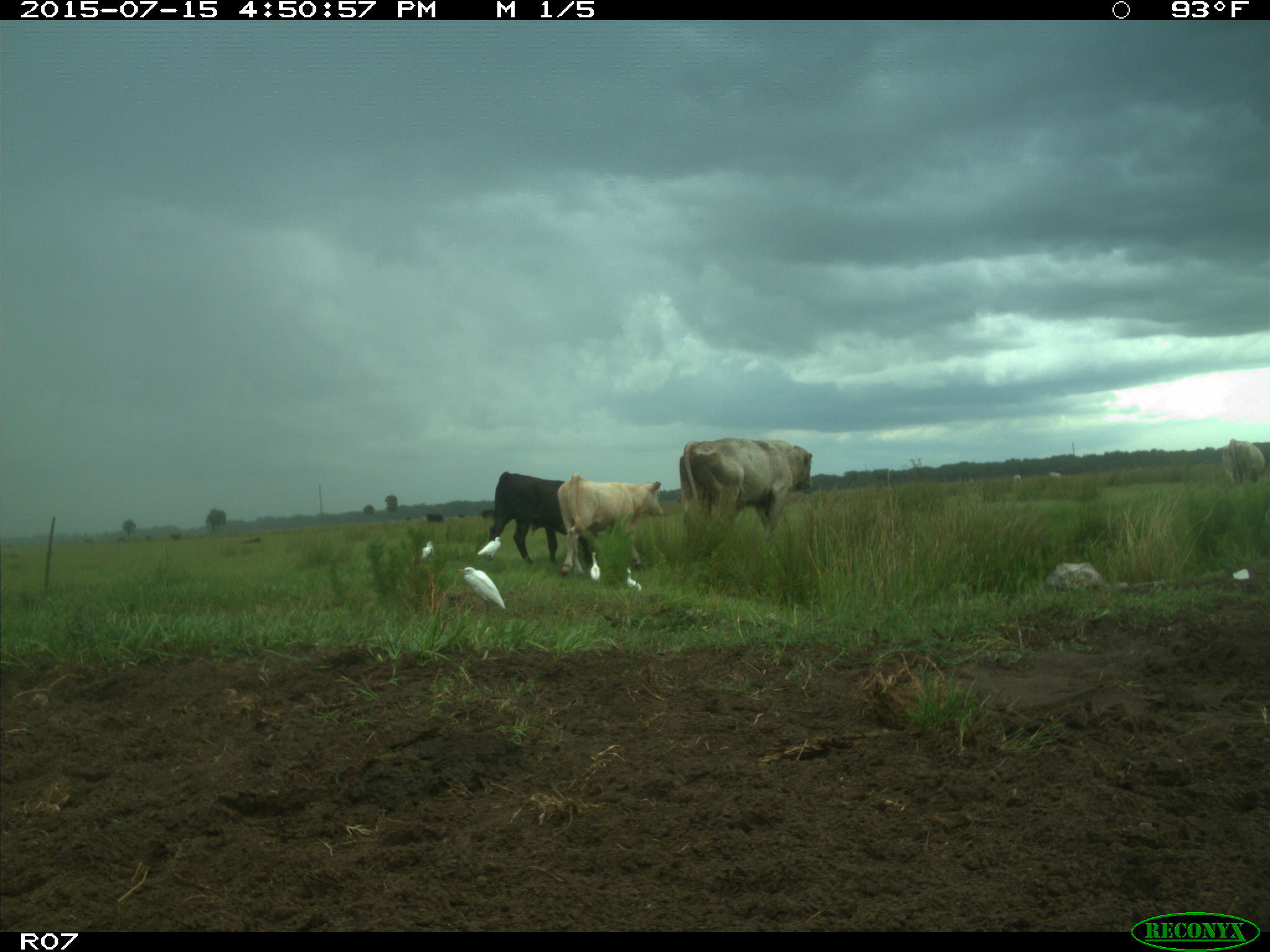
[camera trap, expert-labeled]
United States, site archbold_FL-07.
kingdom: Animalia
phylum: Chordata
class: Mammalia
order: Artiodactyla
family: Bovidae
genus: Bos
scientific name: Bos taurus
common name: domestic cow